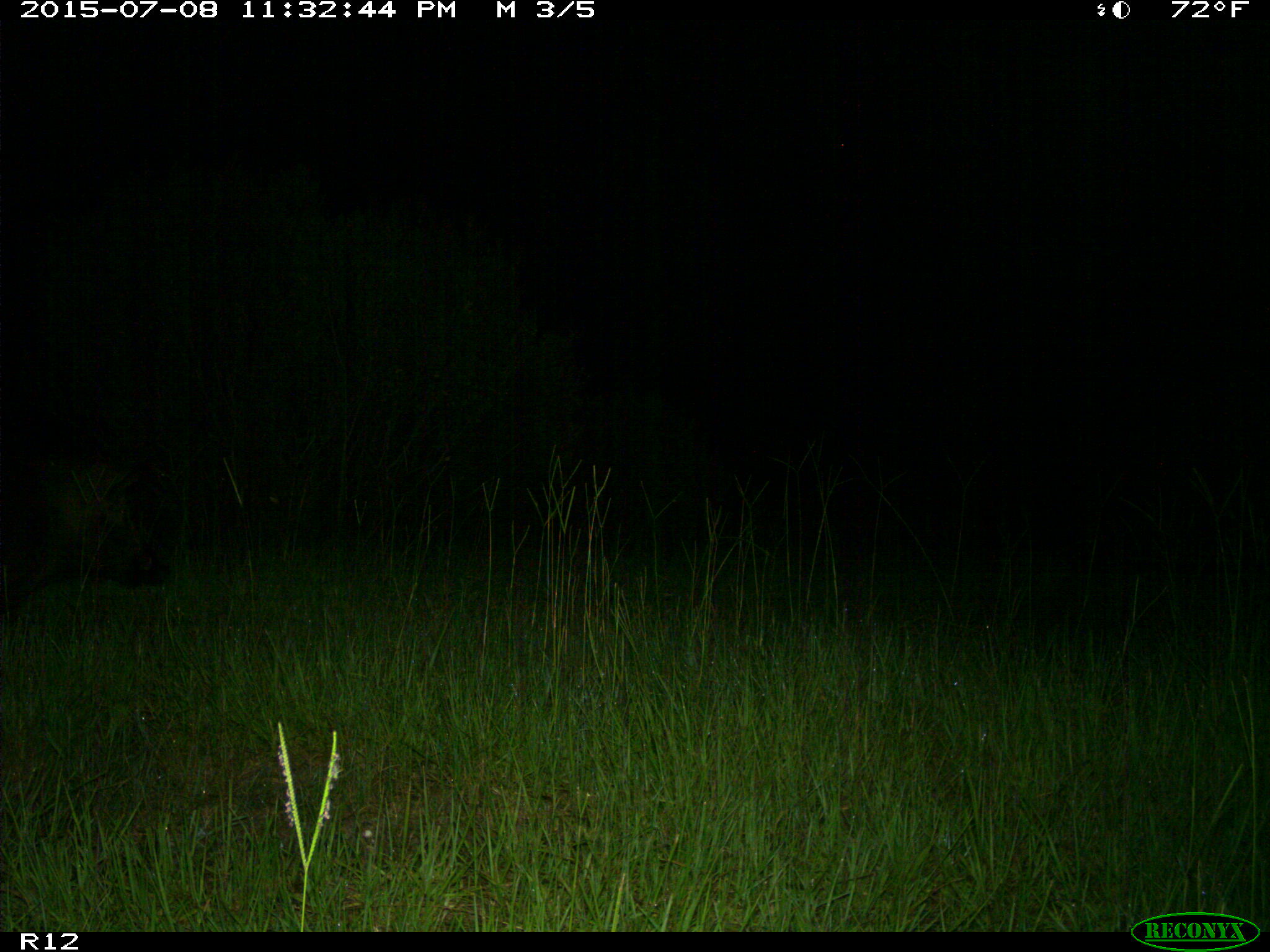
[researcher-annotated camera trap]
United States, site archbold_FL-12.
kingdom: Animalia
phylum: Chordata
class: Mammalia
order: Artiodactyla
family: Suidae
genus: Sus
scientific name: Sus scrofa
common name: wild boar